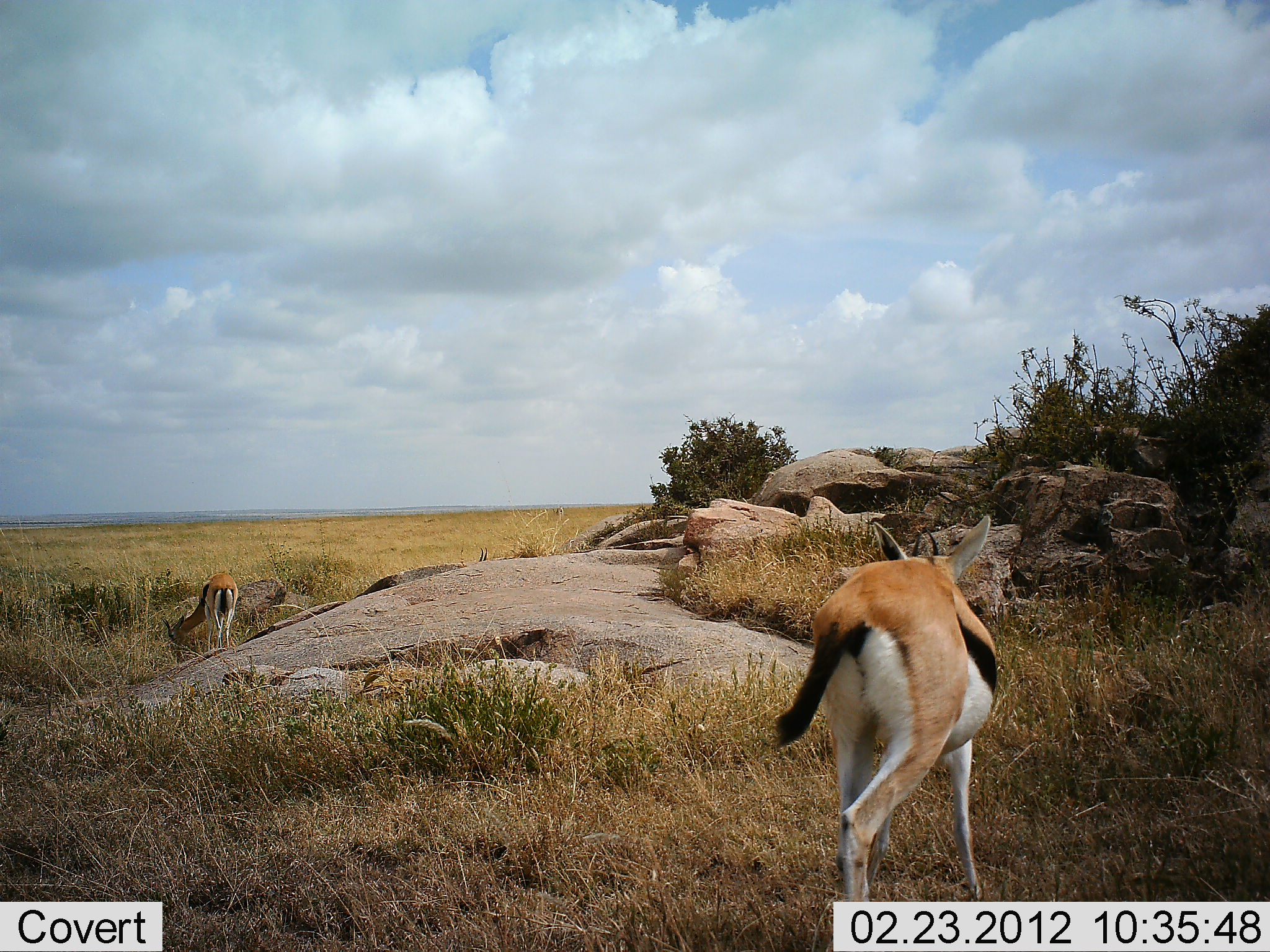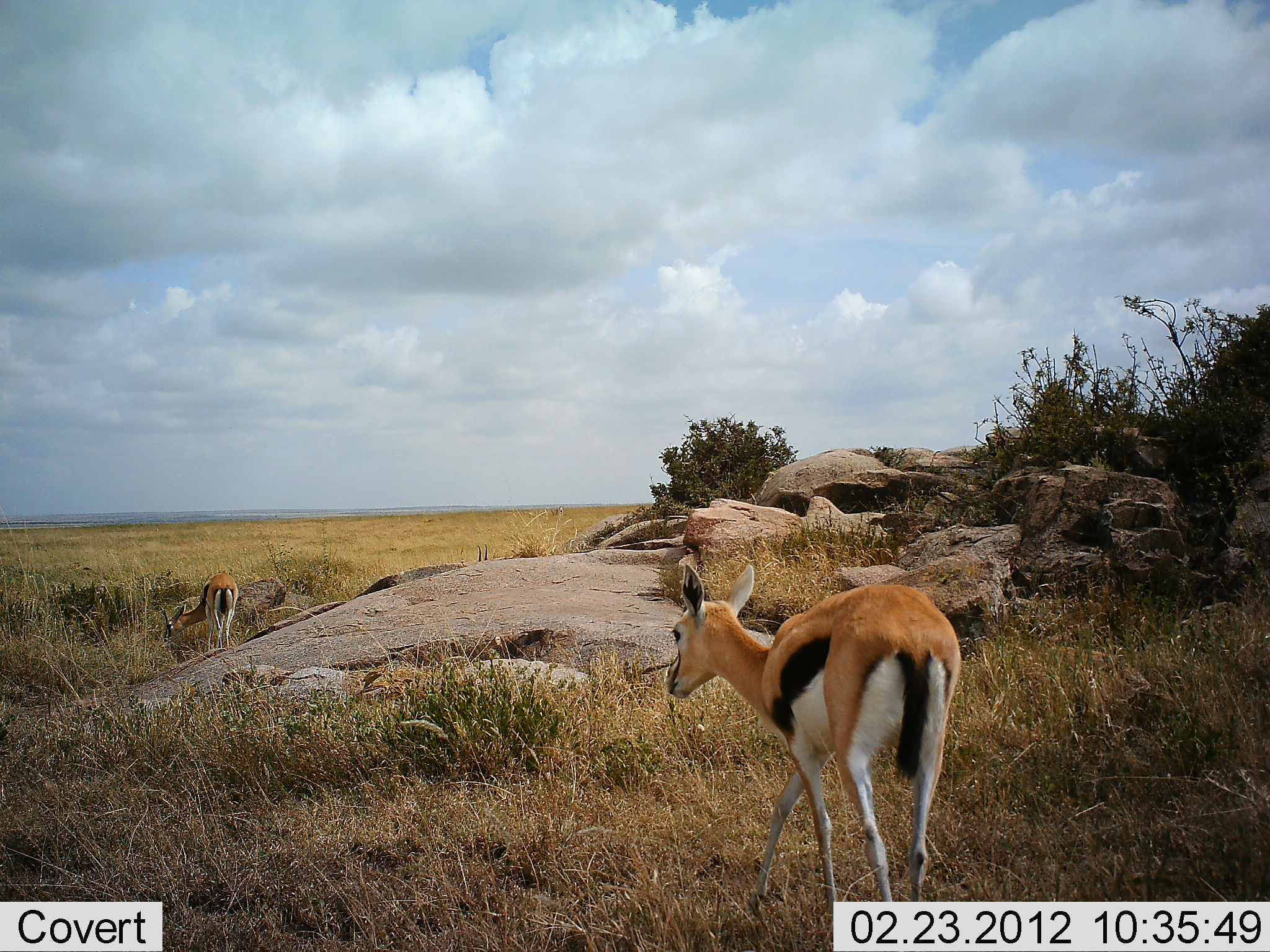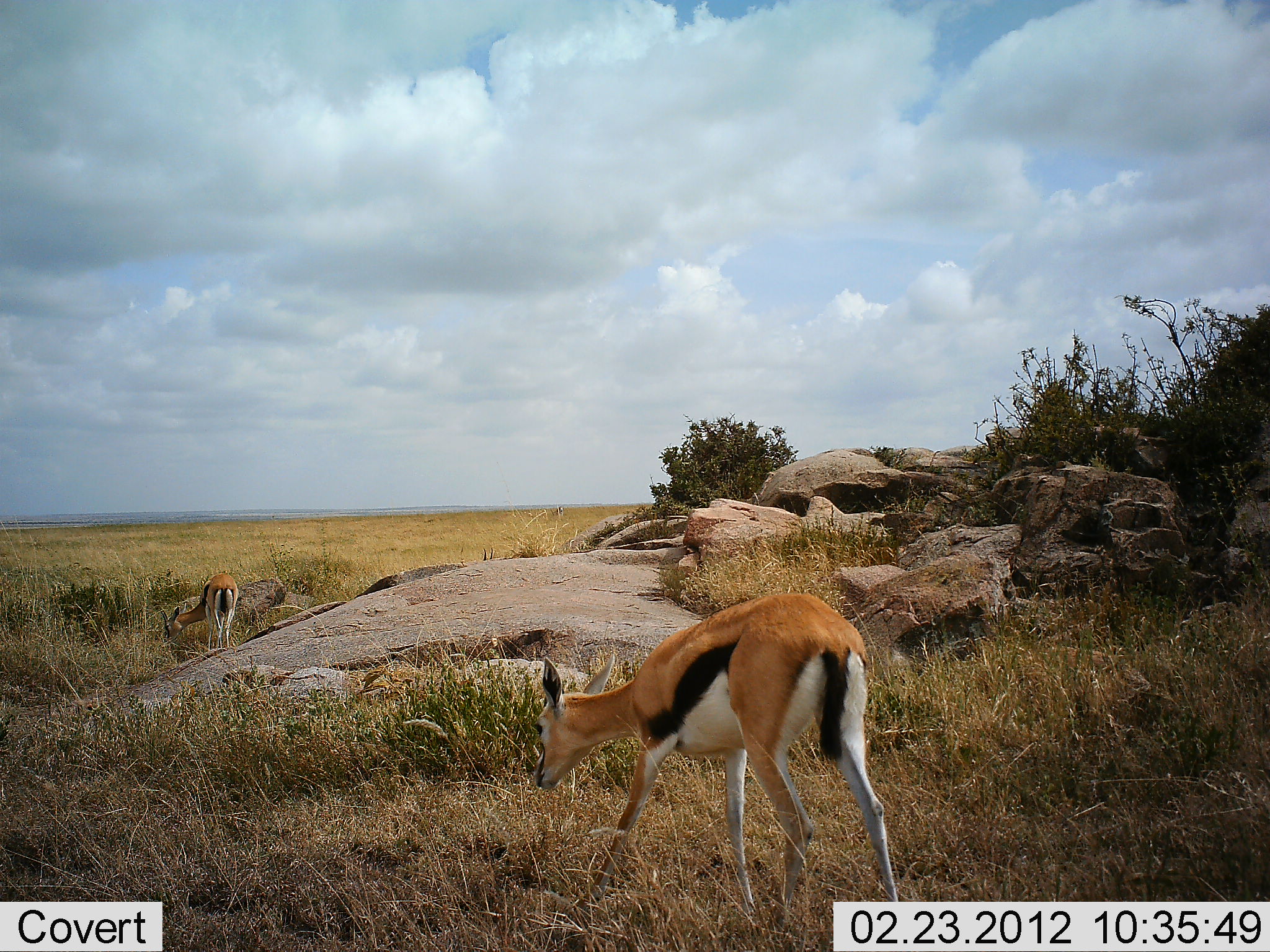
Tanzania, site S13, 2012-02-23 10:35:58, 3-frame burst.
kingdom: Animalia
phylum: Chordata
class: Mammalia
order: Artiodactyla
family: Bovidae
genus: Eudorcas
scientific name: Eudorcas thomsonii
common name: thomson's gazelle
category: gazellethomsons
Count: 2.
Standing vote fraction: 31%.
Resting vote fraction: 0%.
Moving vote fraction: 62%.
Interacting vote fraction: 8%.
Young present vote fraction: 8%.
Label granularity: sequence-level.